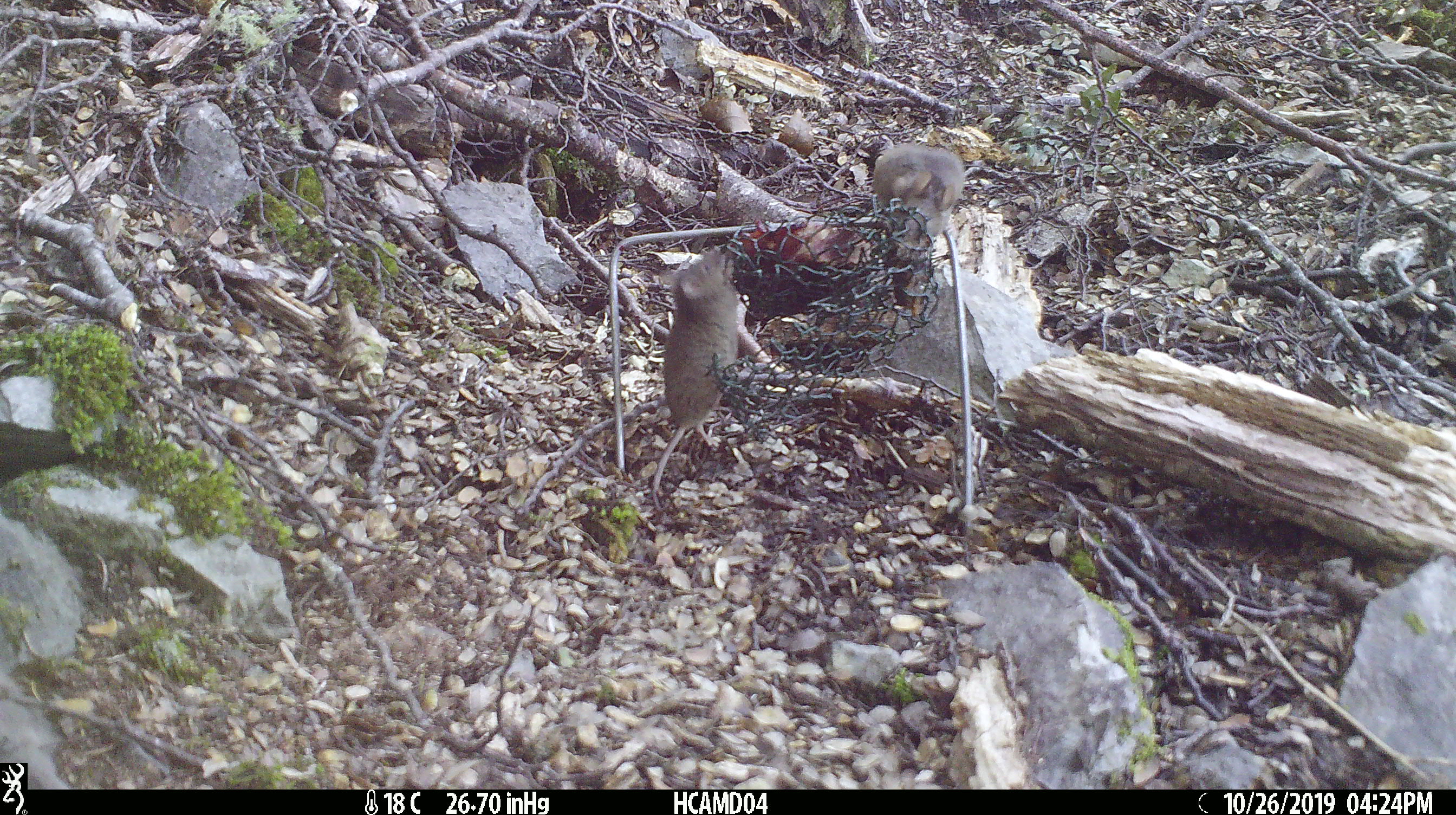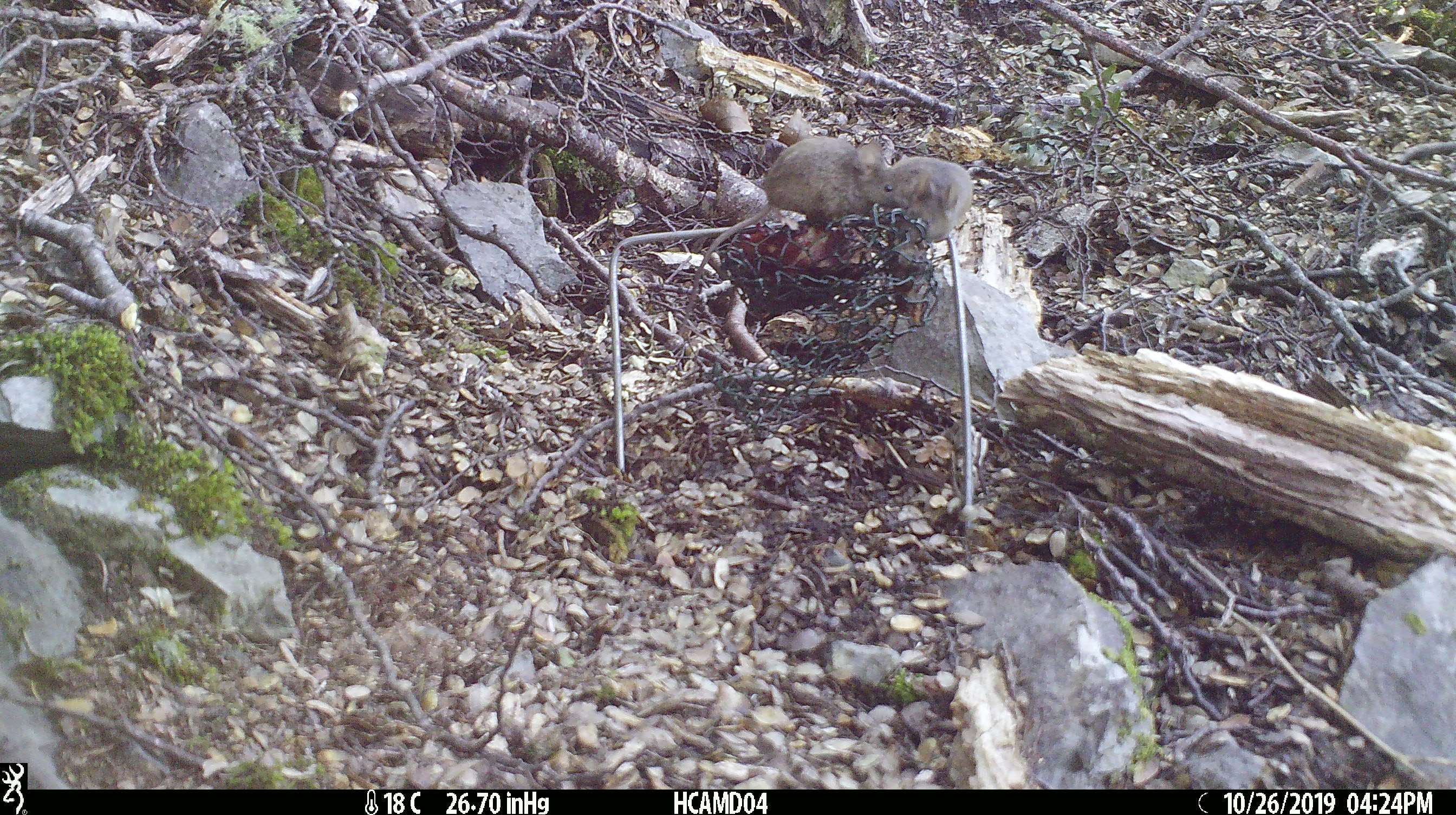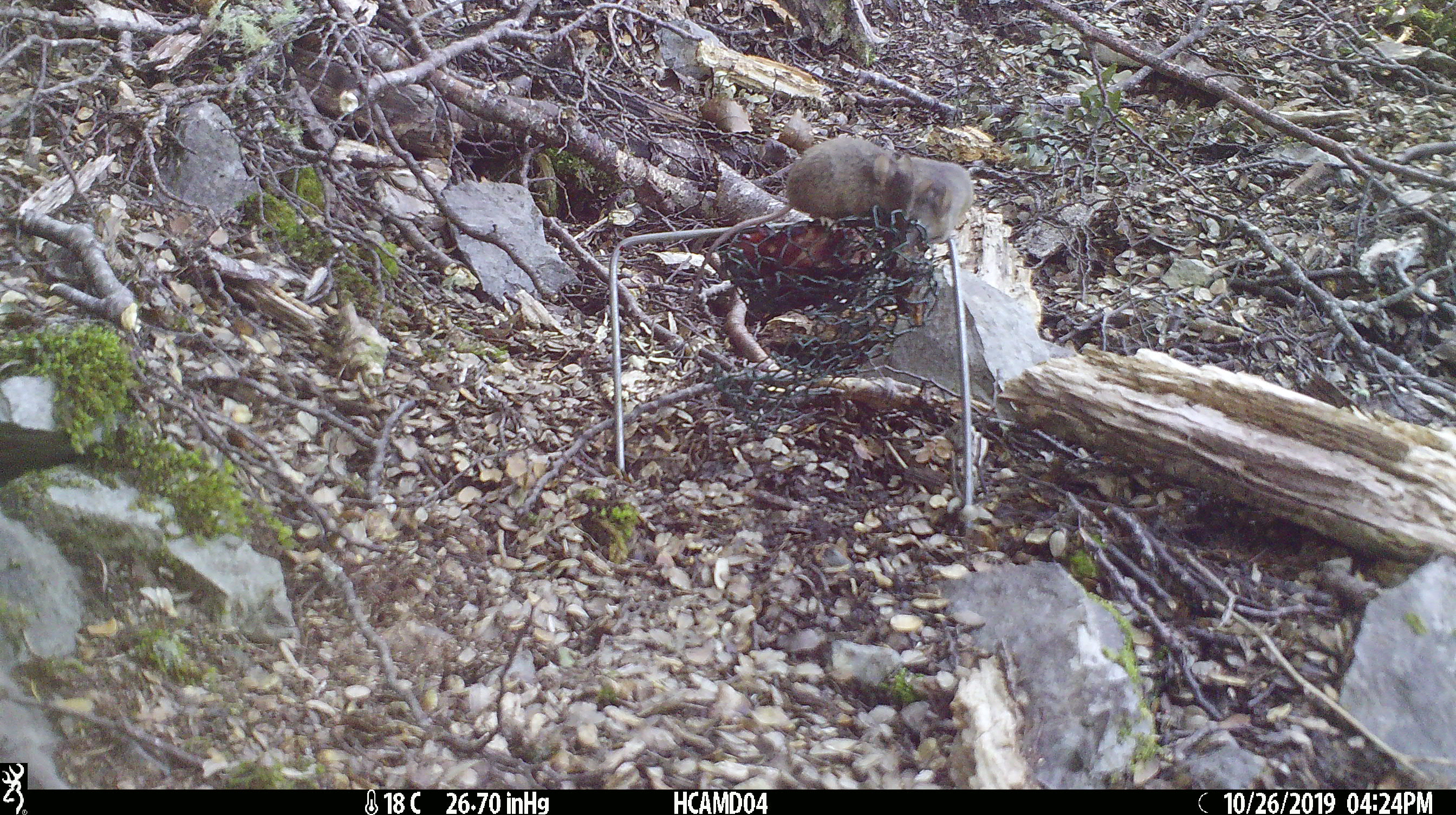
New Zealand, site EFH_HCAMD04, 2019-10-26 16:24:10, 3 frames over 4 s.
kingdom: Animalia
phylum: Chordata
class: Mammalia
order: Rodentia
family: Muridae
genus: Mus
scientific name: Mus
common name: mouse